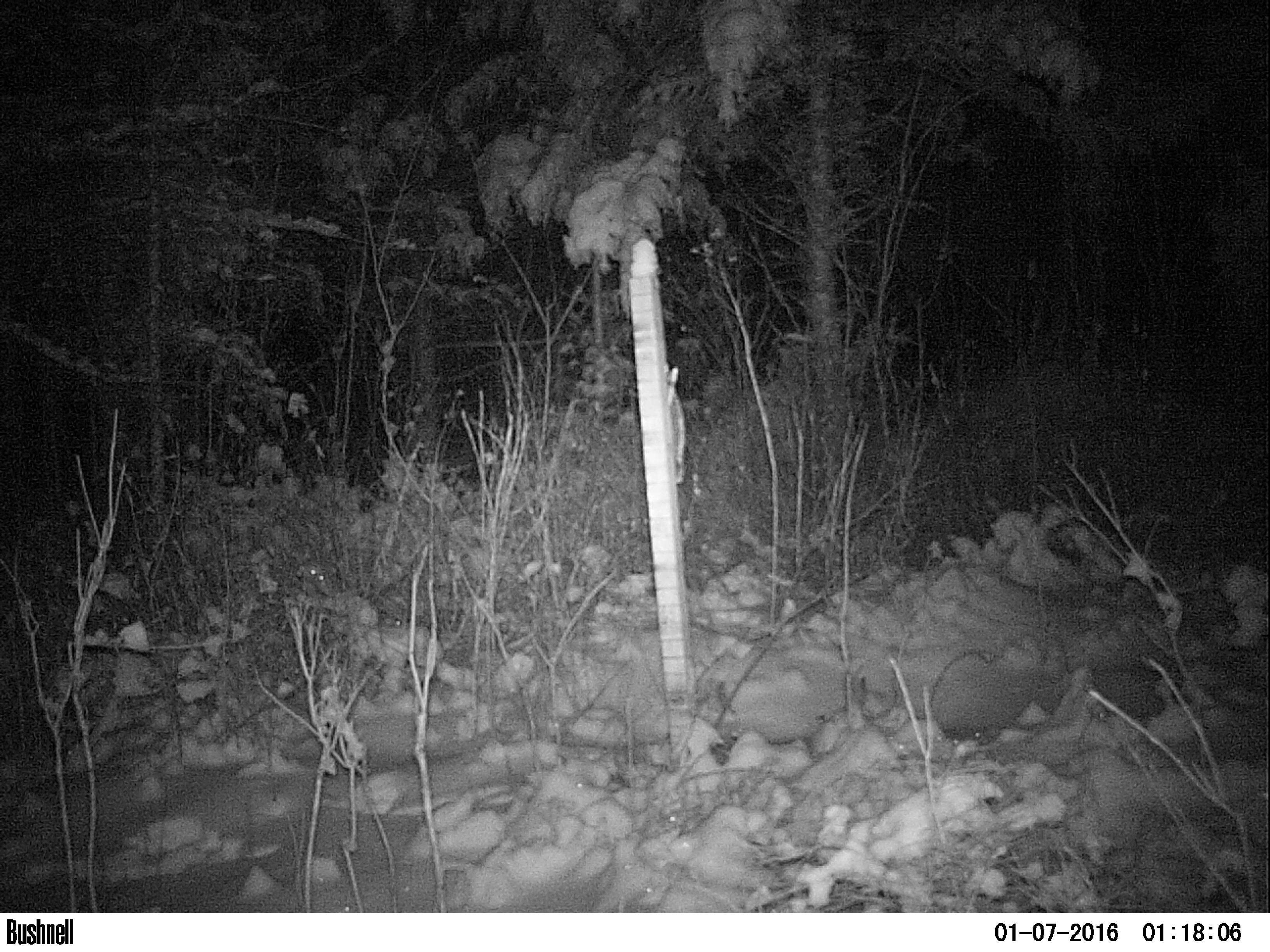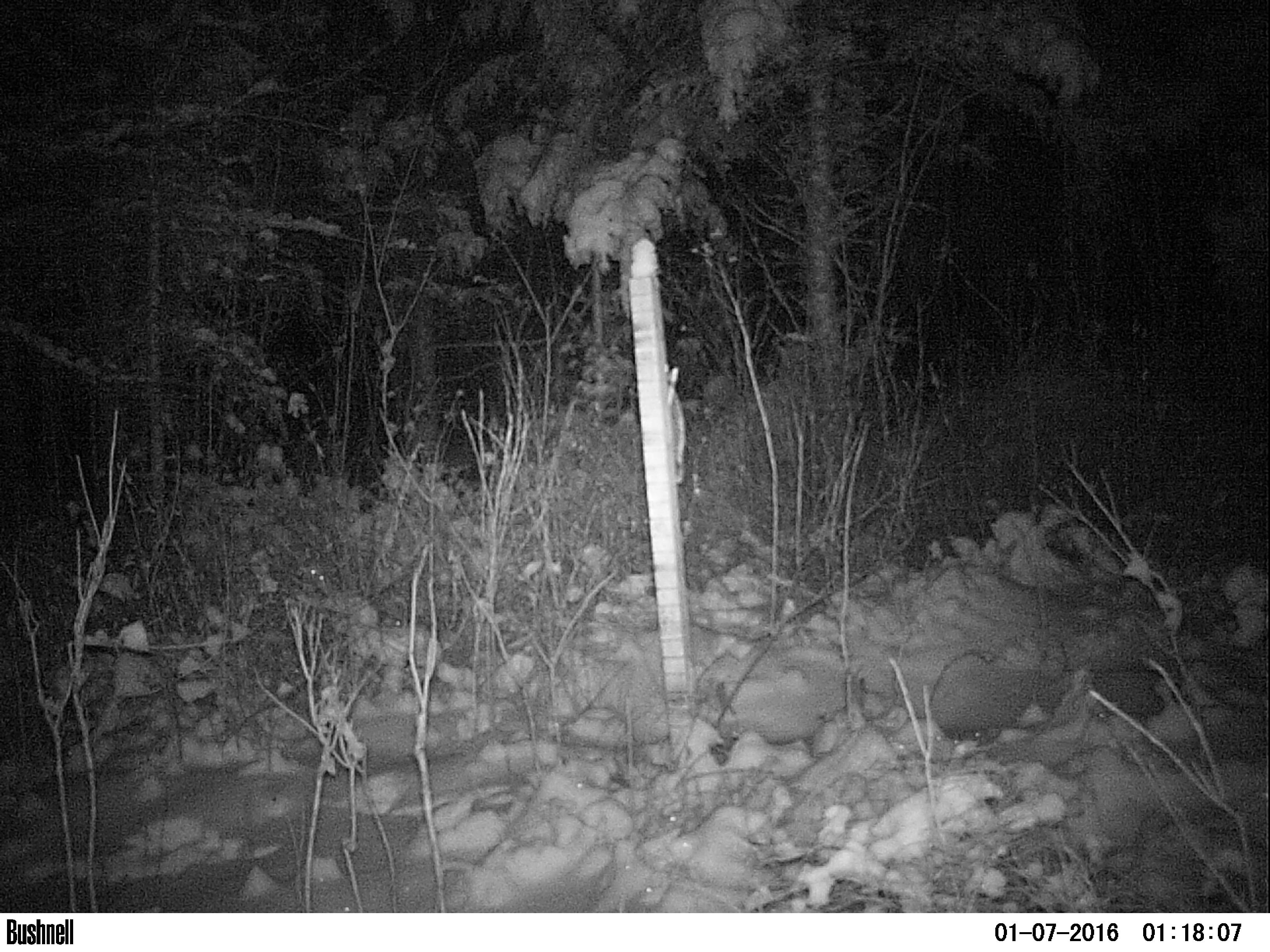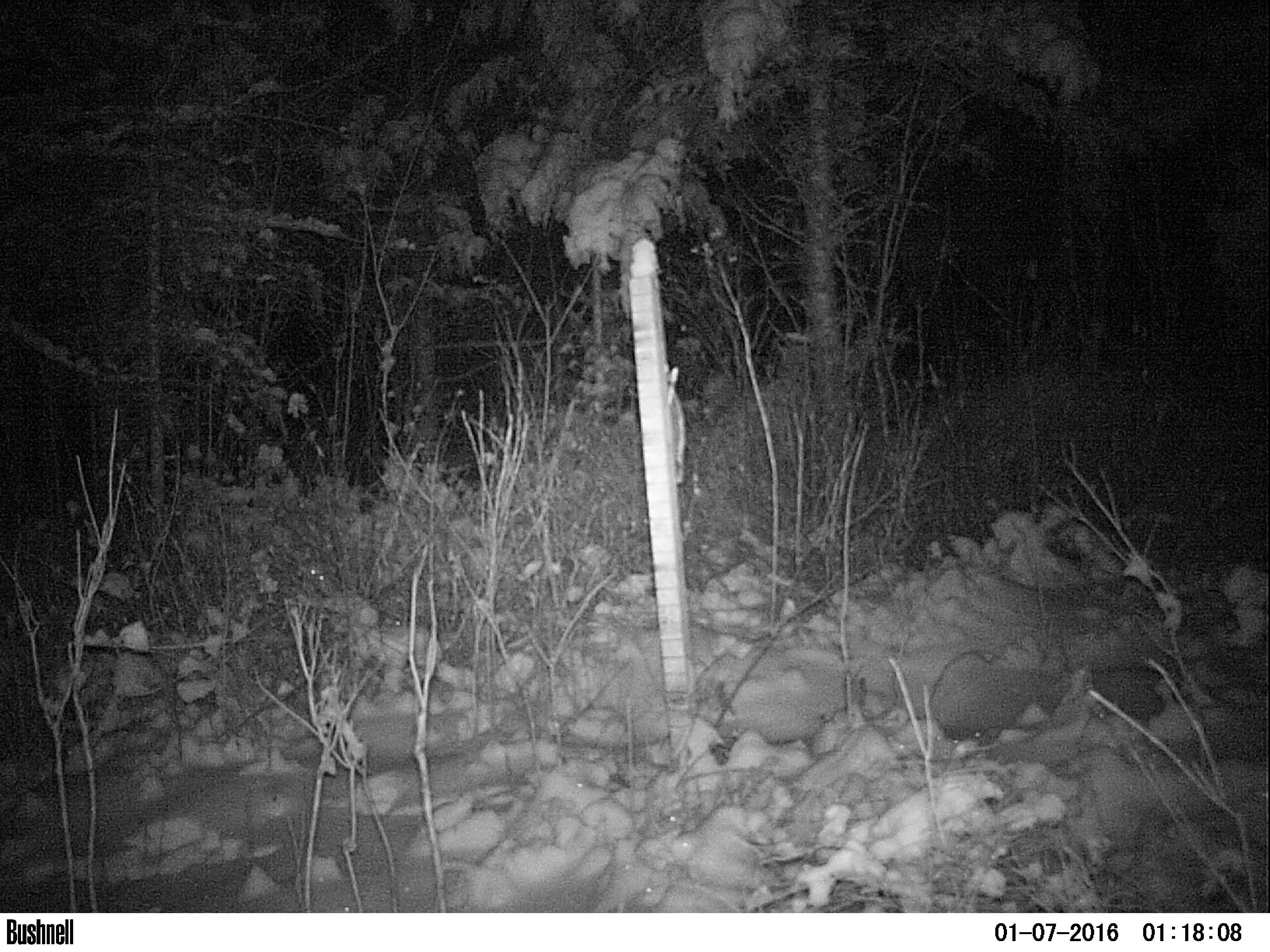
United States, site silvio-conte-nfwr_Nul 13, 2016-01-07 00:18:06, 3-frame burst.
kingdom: Animalia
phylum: Chordata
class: Mammalia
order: Lagomorpha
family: Leporidae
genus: Lepus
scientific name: Lepus americanus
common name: snowshoe hare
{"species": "snowshoe hare (Lepus americanus)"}